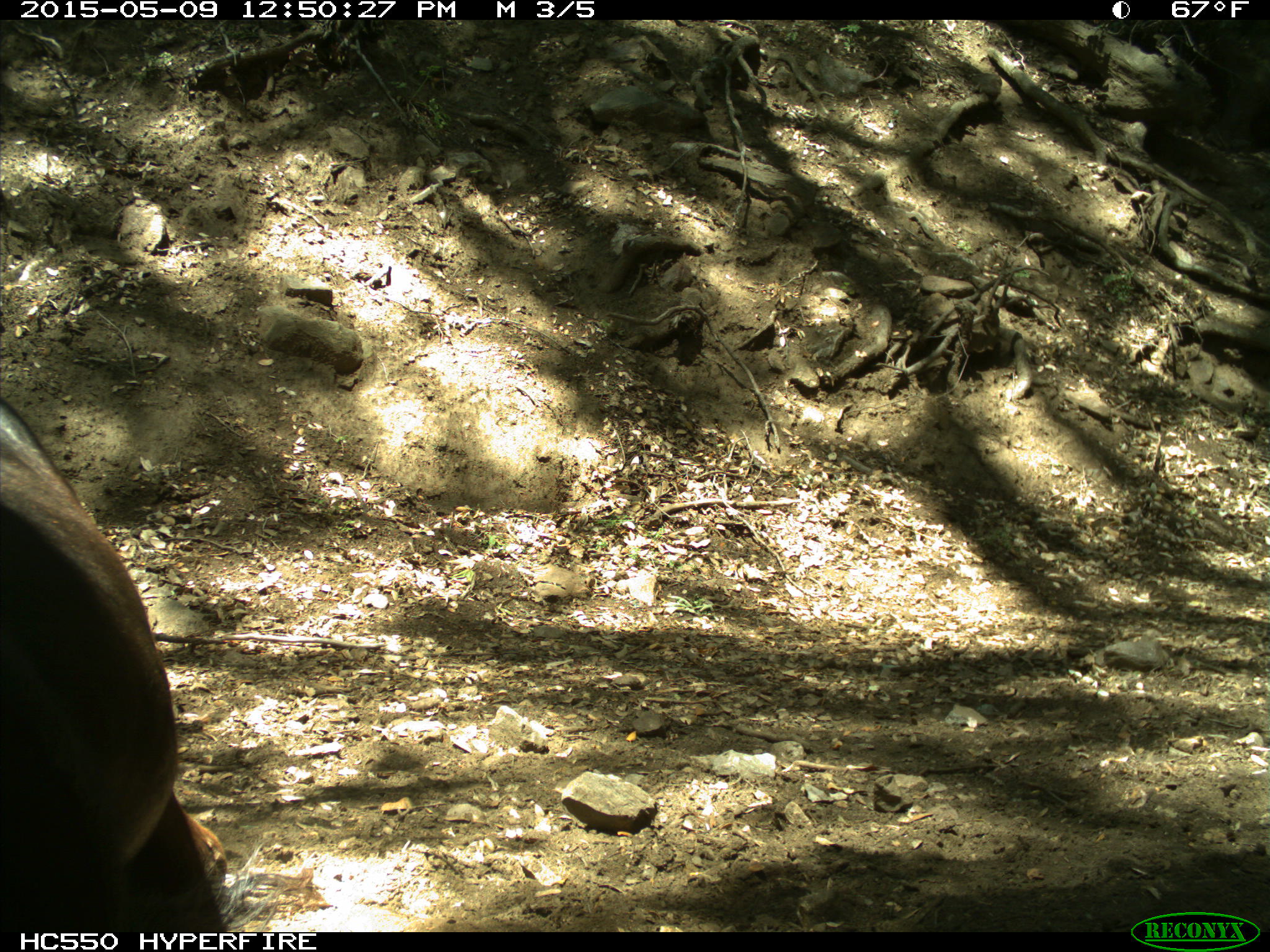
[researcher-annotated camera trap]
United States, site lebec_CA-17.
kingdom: Animalia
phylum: Chordata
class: Mammalia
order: Artiodactyla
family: Bovidae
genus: Bos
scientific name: Bos taurus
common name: domestic cow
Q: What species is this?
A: Bos taurus (domestic cow).